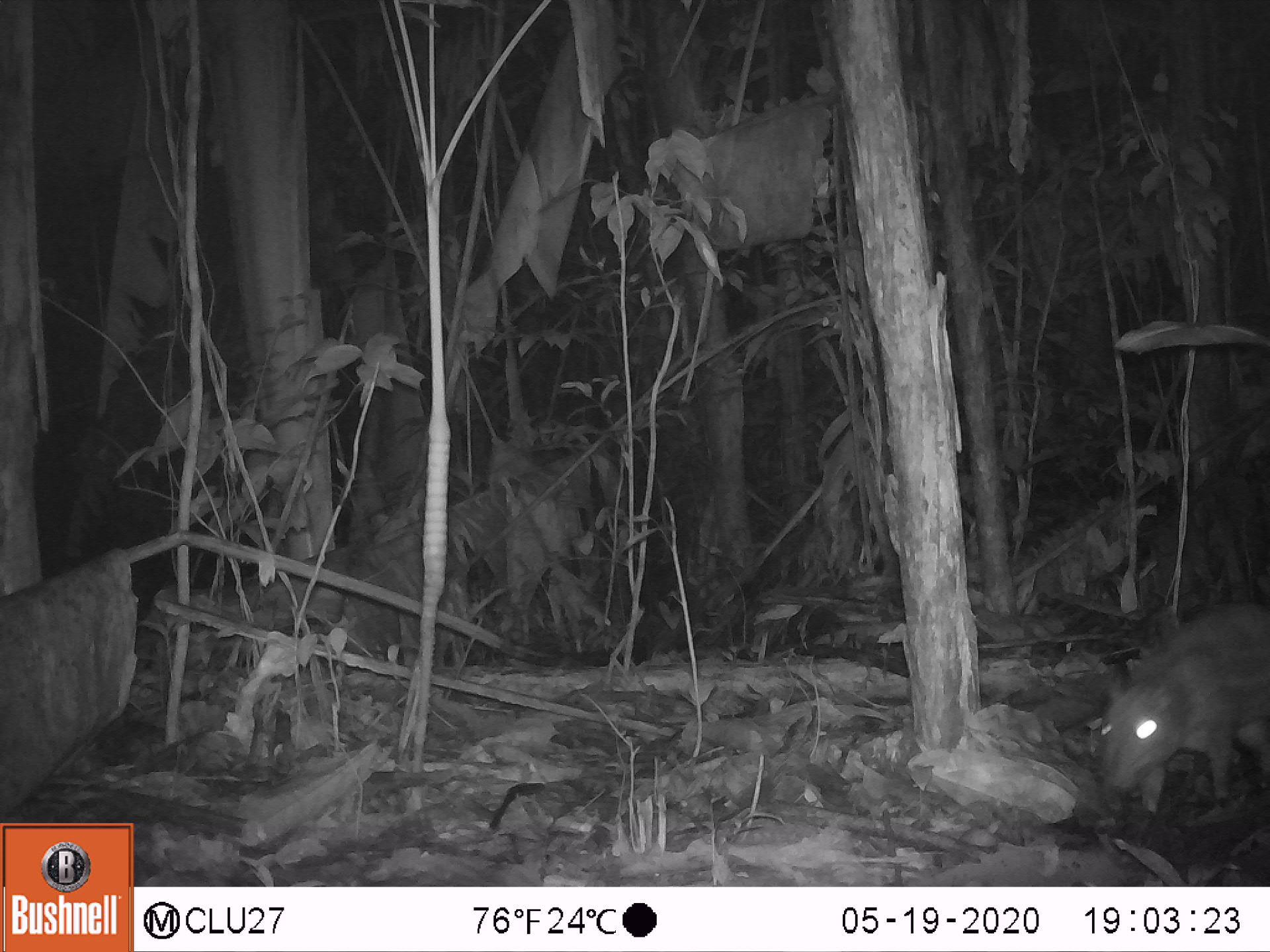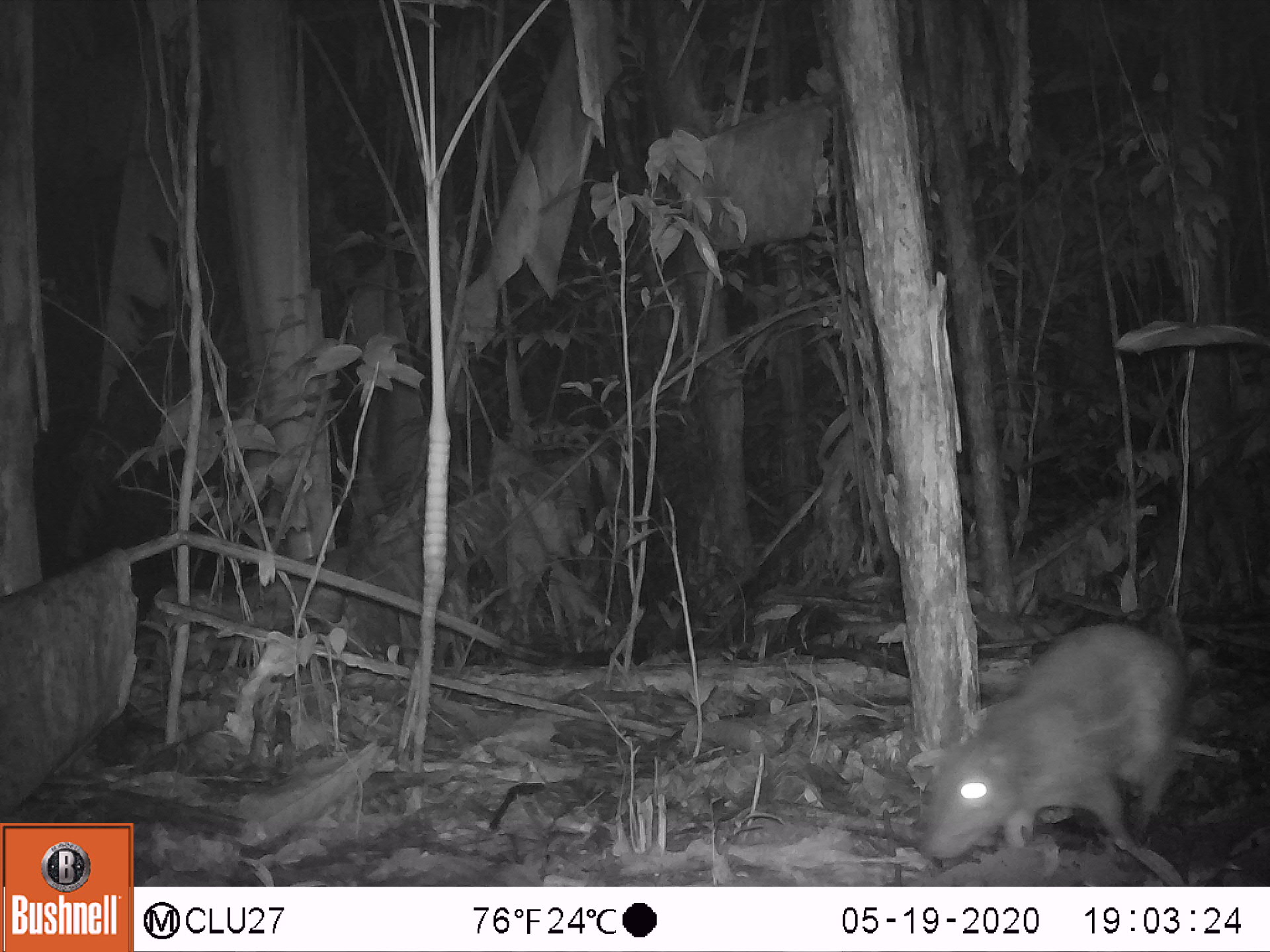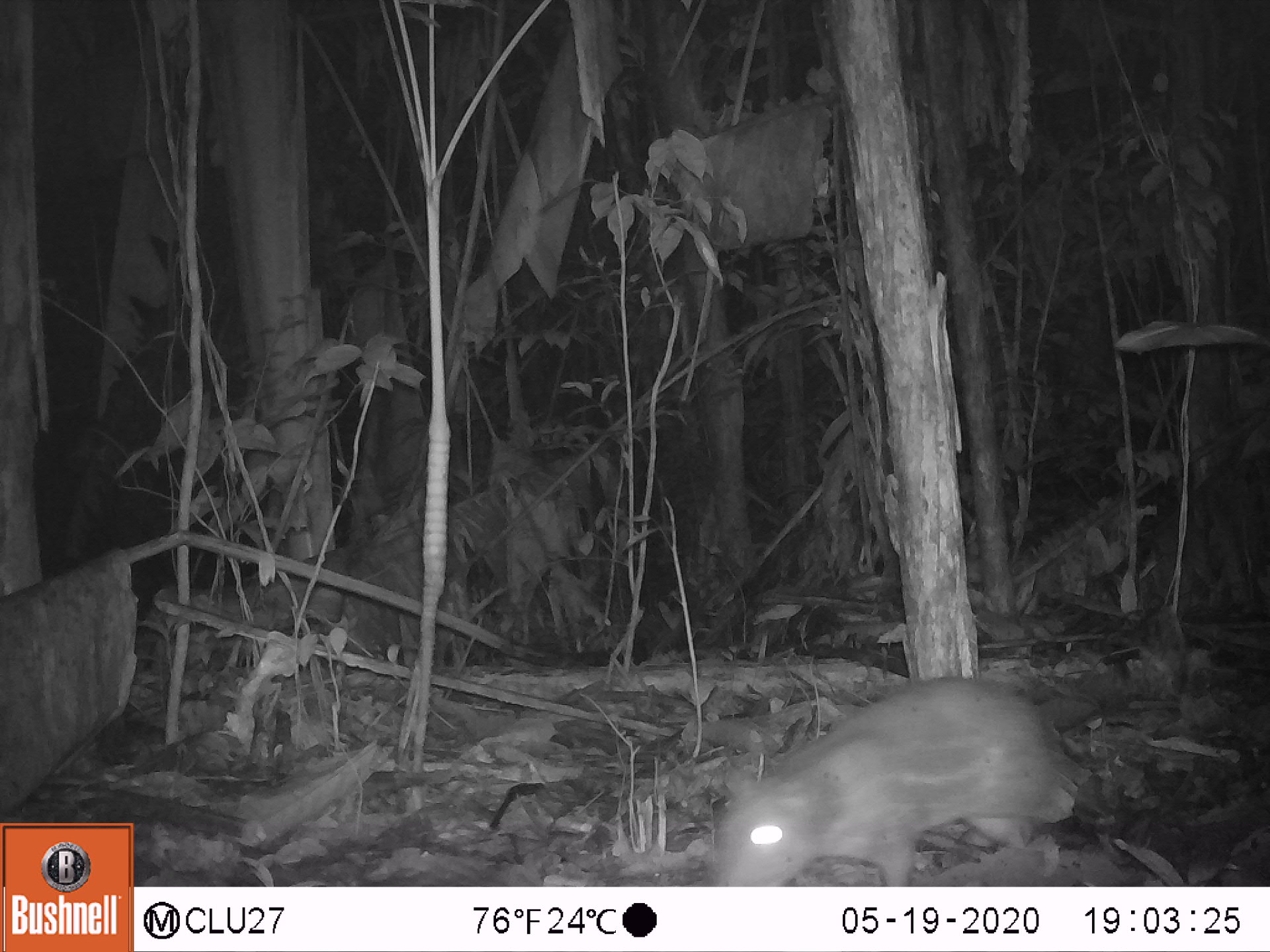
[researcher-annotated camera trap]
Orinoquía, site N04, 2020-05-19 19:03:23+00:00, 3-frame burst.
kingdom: Animalia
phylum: Chordata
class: Mammalia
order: Rodentia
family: Cuniculidae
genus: Cuniculus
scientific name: Cuniculus paca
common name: spotted paca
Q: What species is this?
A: Spotted paca (Cuniculus paca).